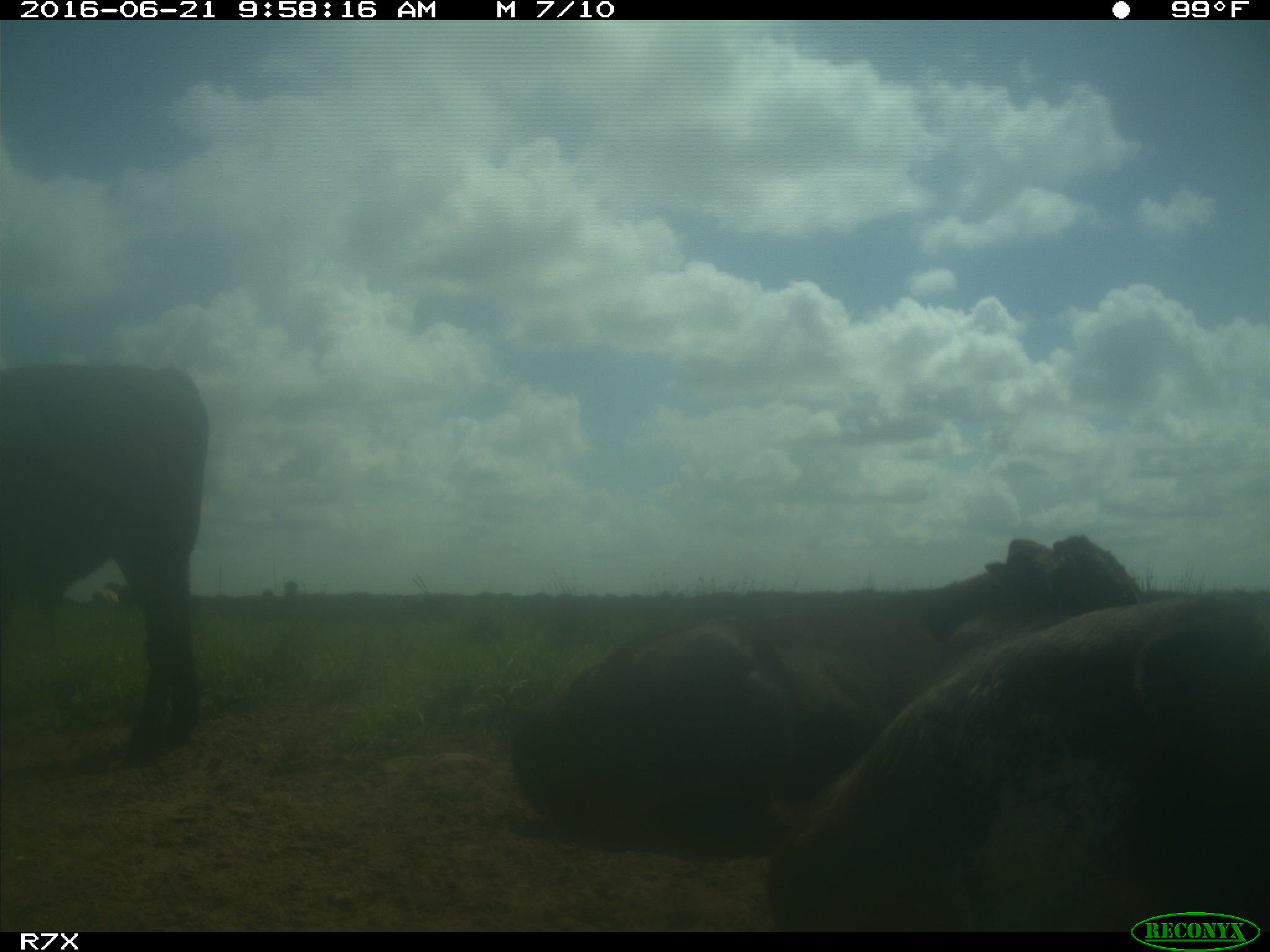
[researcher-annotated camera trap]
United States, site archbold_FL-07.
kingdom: Animalia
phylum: Chordata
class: Mammalia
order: Artiodactyla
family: Bovidae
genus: Bos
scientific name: Bos taurus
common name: domestic cow